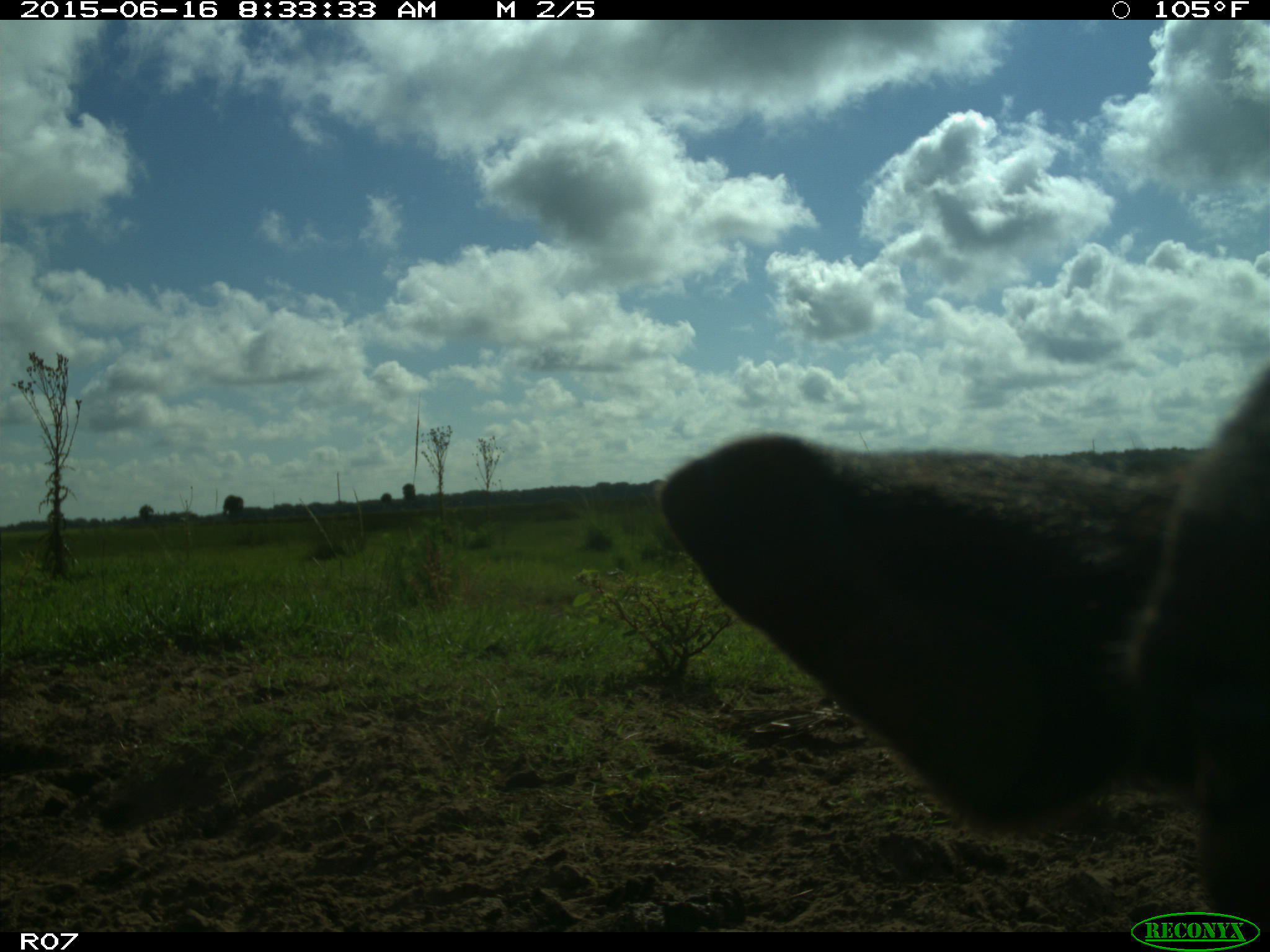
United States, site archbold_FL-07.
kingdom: Animalia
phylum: Chordata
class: Mammalia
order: Artiodactyla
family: Bovidae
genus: Bos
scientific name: Bos taurus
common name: domestic cow